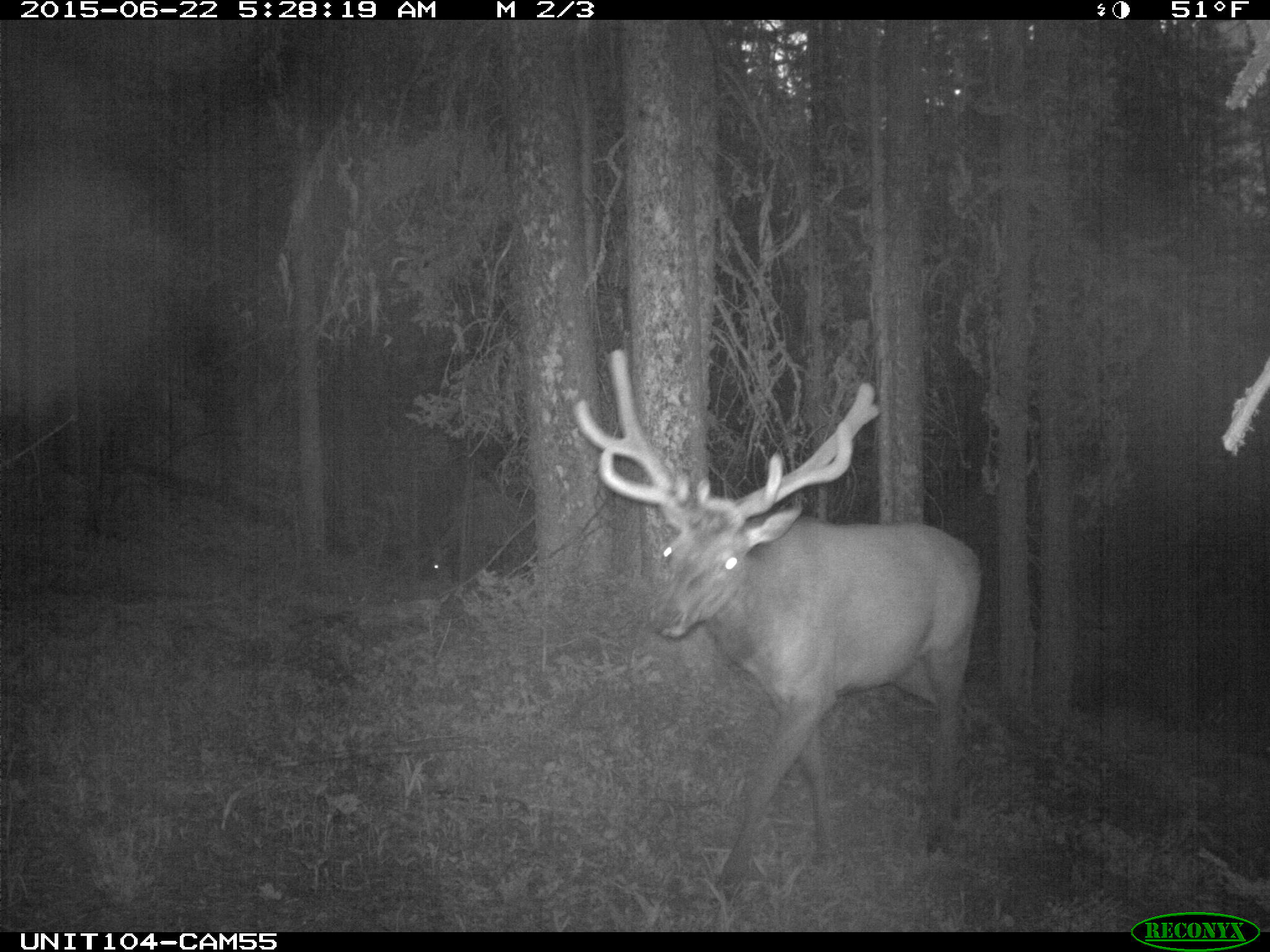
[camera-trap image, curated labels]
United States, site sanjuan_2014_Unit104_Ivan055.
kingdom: Animalia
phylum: Chordata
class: Mammalia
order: Artiodactyla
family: Cervidae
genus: Cervus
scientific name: Cervus elaphus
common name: red deer